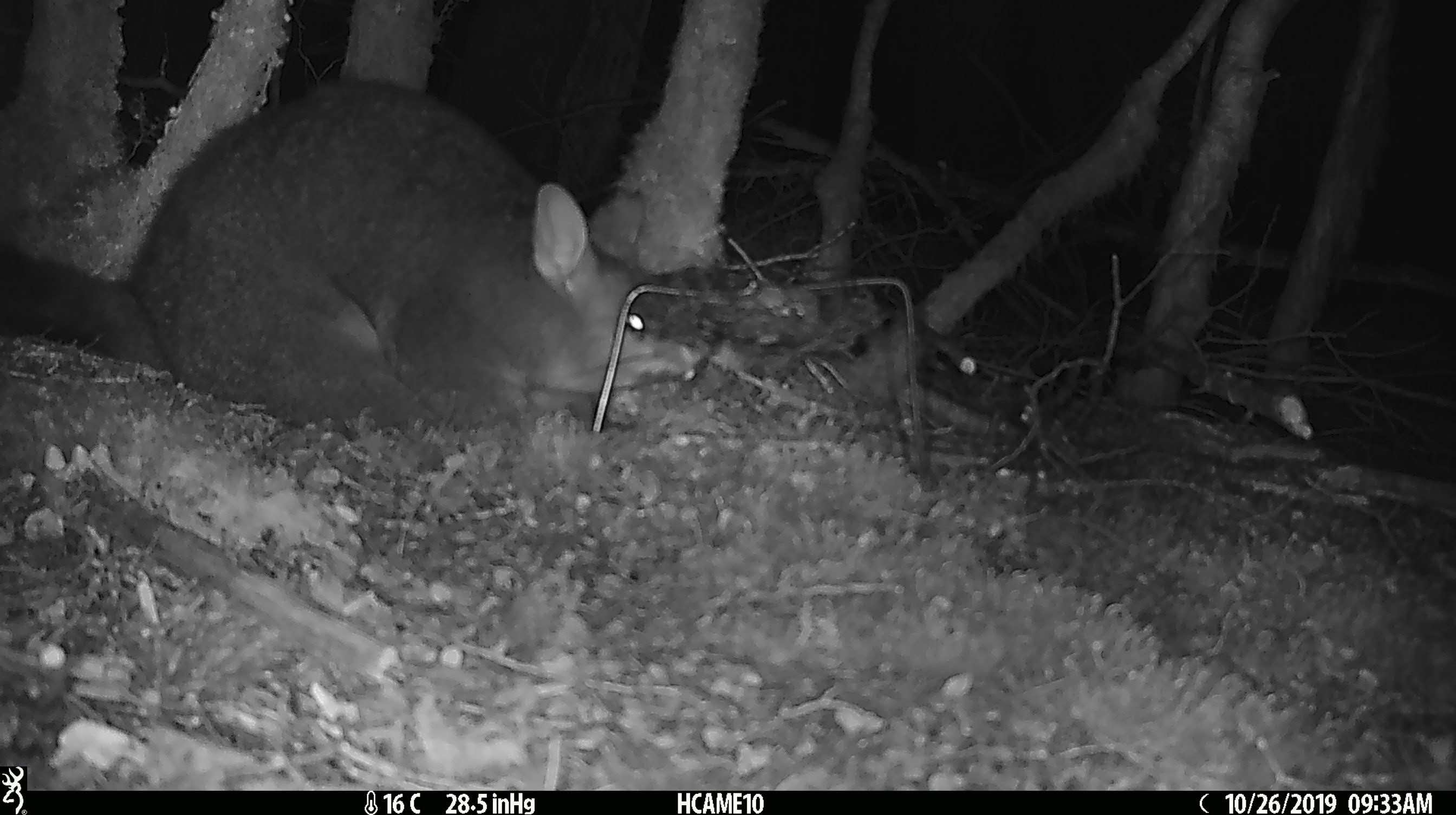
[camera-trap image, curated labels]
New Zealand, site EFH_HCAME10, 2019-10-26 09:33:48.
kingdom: Animalia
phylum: Chordata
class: Mammalia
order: Diprotodontia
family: Phalangeridae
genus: Trichosurus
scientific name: Trichosurus vulpecula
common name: common brushtail possum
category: possum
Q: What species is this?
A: Possum (common brushtail possum) (Trichosurus vulpecula).